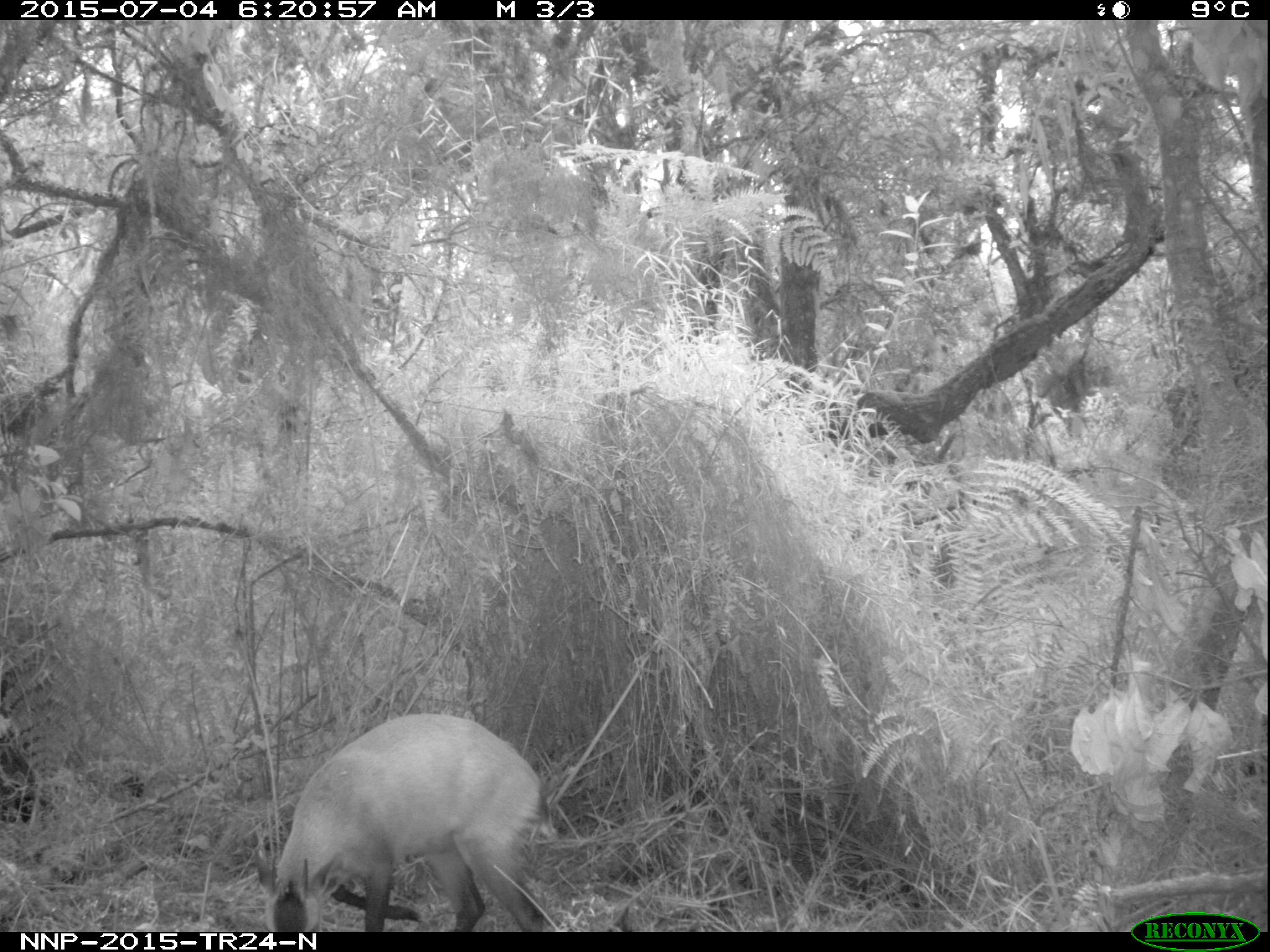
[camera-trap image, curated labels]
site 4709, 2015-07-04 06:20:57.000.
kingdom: Animalia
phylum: Chordata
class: Mammalia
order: Artiodactyla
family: Bovidae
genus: Cephalophus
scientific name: Cephalophus nigrifrons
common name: black-fronted duiker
Cephalophus nigrifrons (black-fronted duiker), count 1.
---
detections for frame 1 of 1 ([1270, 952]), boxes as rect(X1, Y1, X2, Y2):
cephalophus nigrifrons: rect(252, 712, 557, 932)